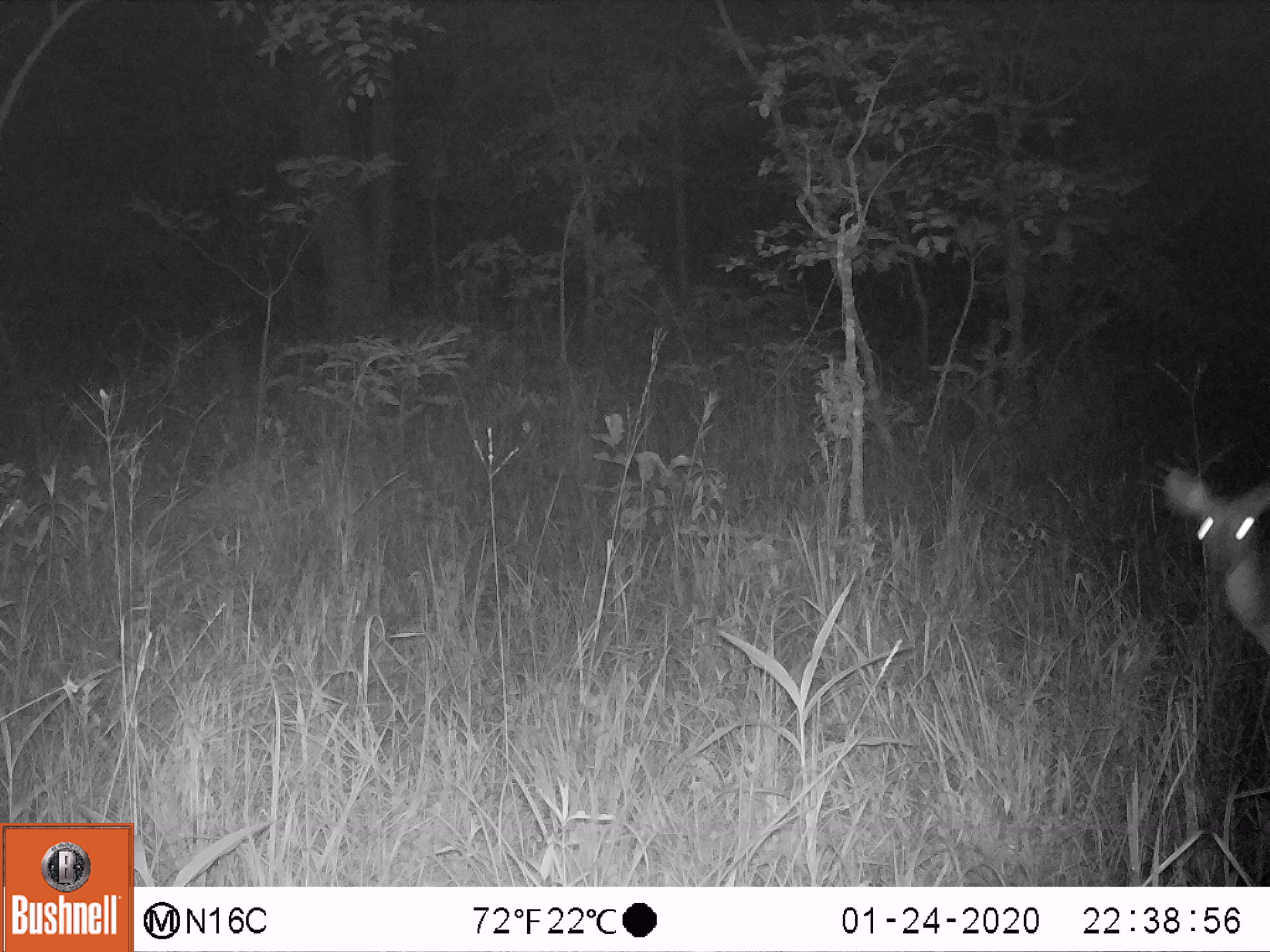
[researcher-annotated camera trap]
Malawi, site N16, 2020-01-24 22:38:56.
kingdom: Animalia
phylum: Chordata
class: Mammalia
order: Artiodactyla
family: Bovidae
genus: Tragelaphus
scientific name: Tragelaphus sylvaticus sylvaticus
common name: cape bushbuck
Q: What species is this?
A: Cape bushbuck (Tragelaphus sylvaticus sylvaticus).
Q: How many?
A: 1.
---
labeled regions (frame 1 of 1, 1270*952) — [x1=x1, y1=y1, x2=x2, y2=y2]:
cape bushbuck: [x1=1158, y1=464, x2=1269, y2=685]